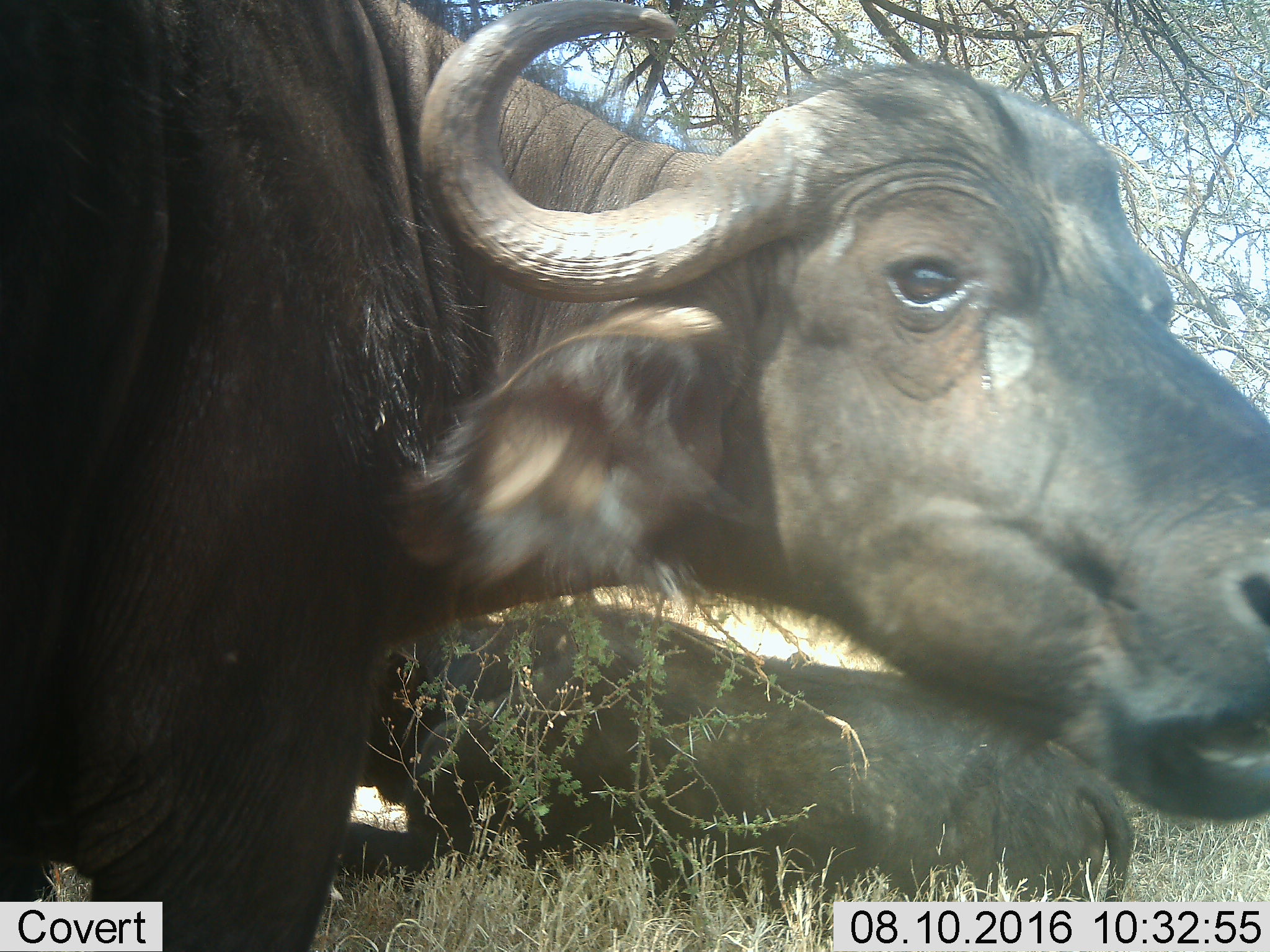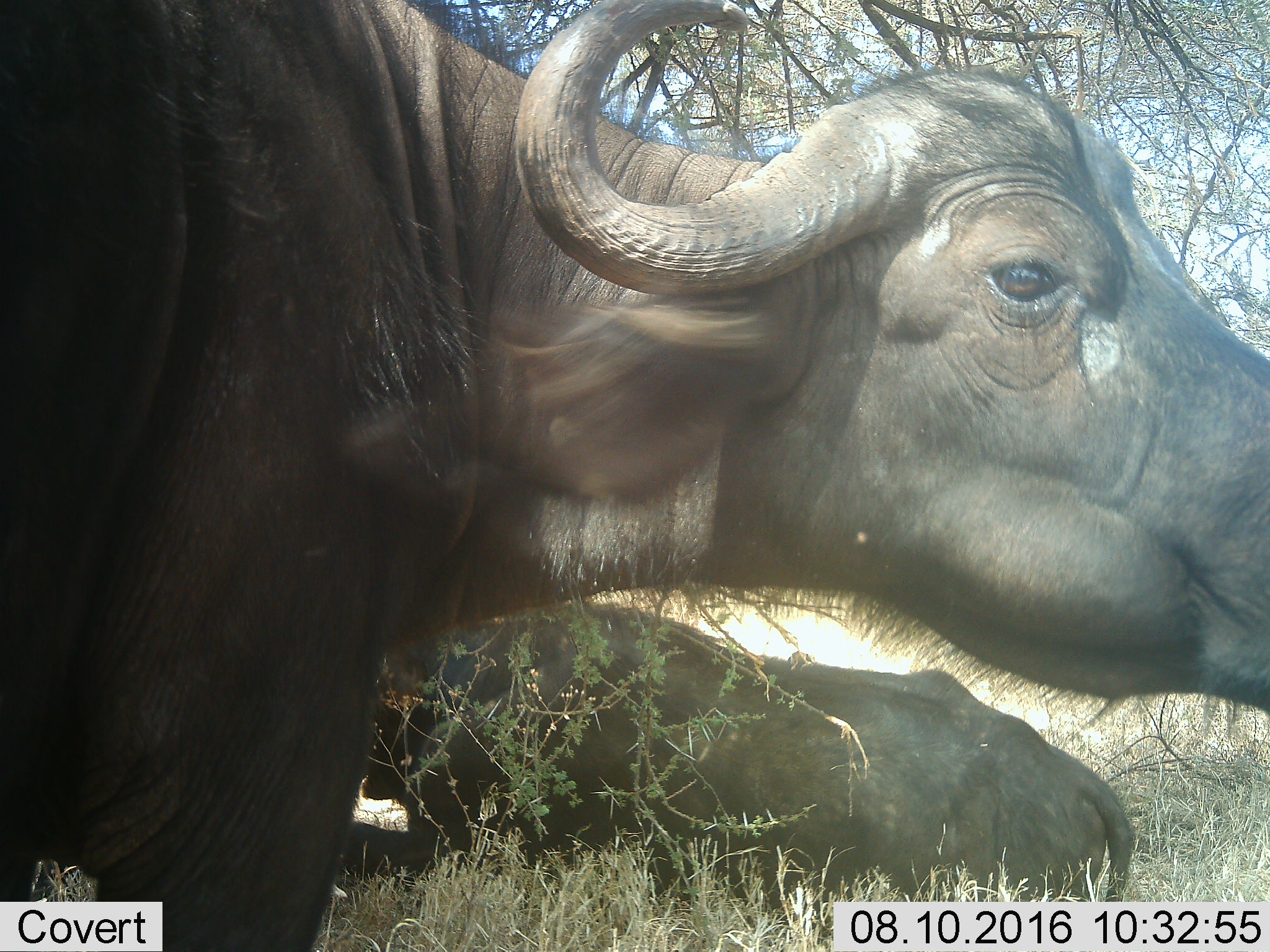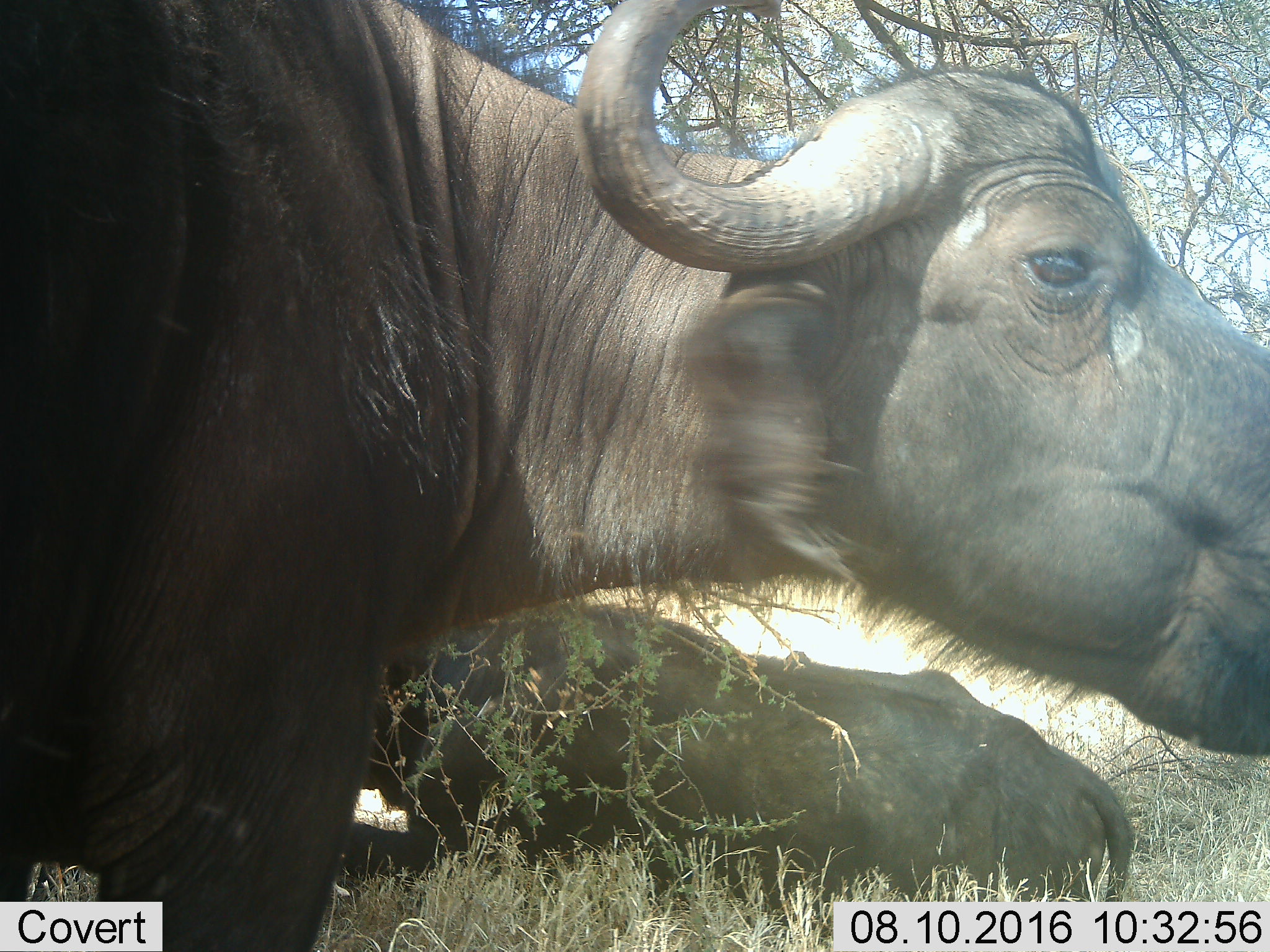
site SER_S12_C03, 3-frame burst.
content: unidentified animal